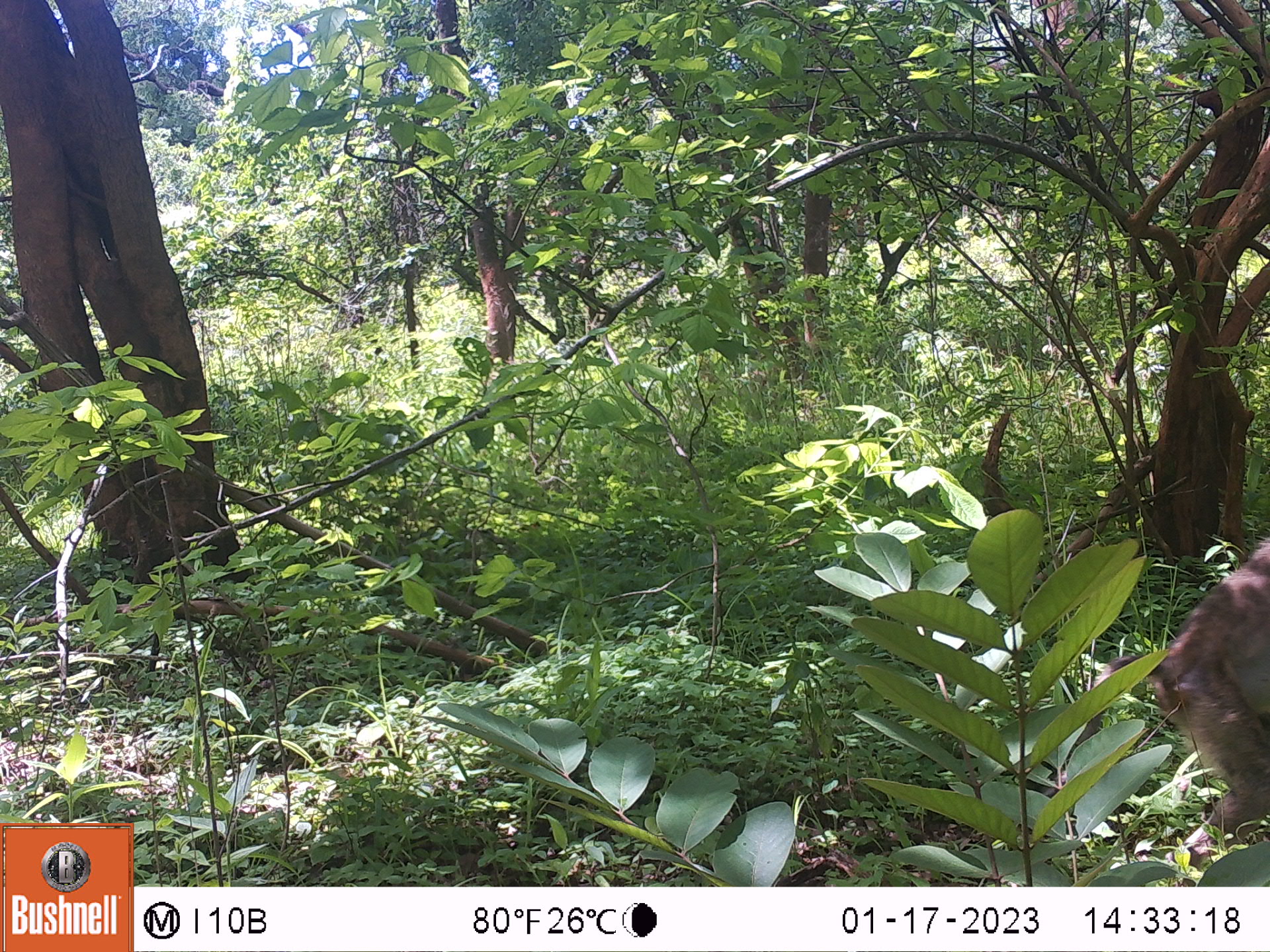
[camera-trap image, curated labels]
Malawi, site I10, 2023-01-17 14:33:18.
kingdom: Animalia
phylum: Chordata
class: Mammalia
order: Primates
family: Cercopithecidae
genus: Papio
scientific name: Papio cynocephalus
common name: yellow baboon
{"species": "yellow baboon (Papio cynocephalus)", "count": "1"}